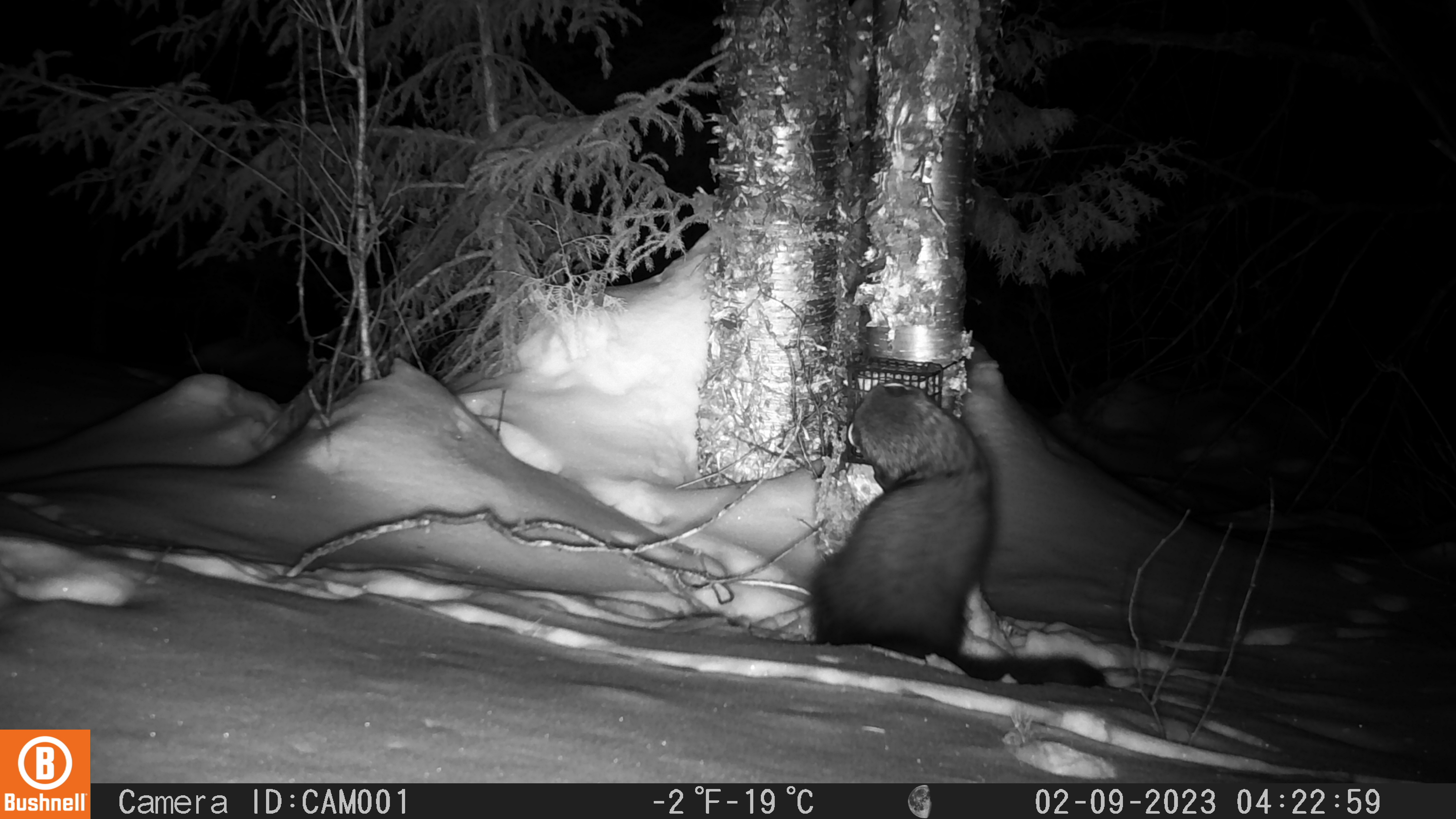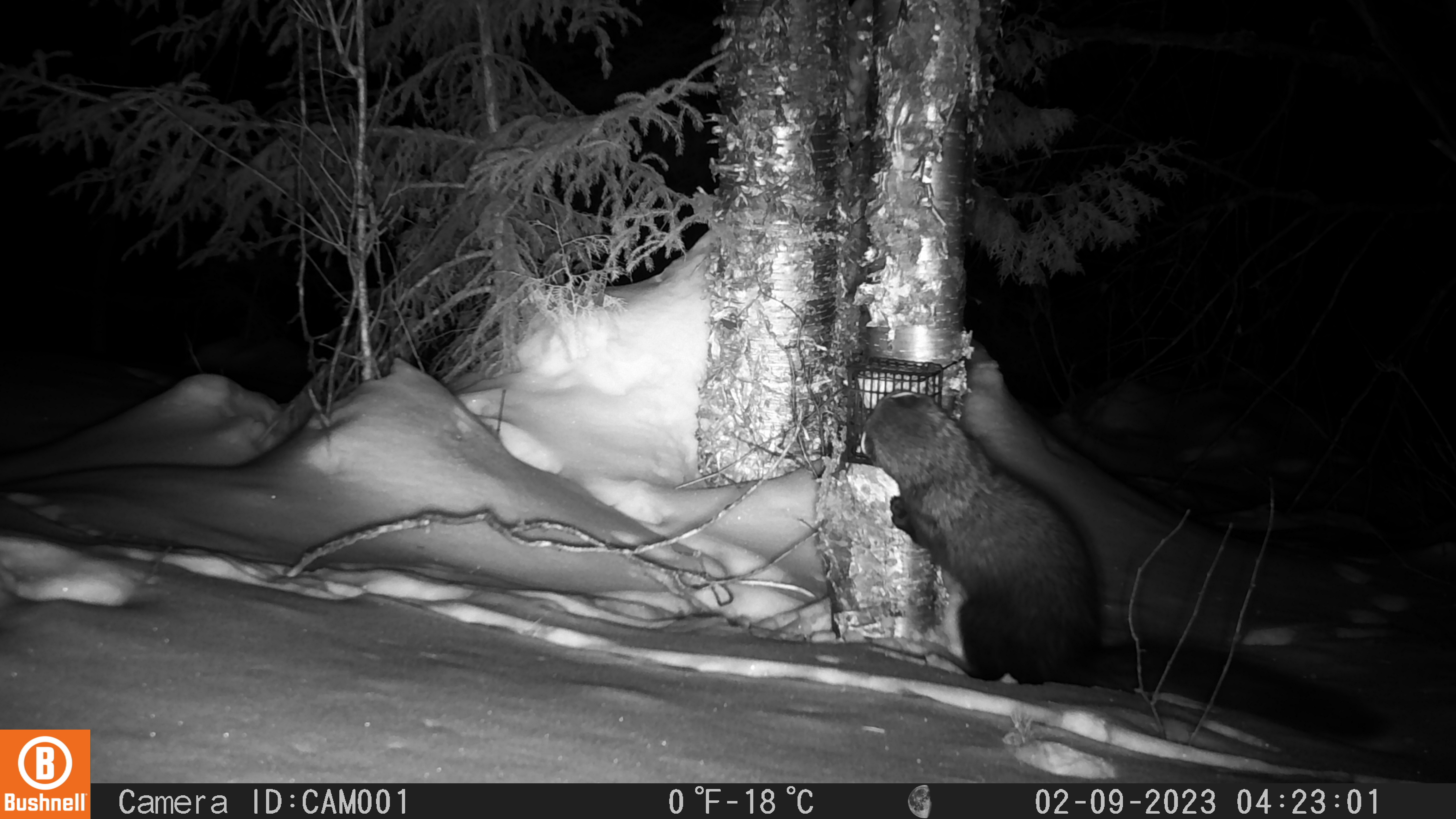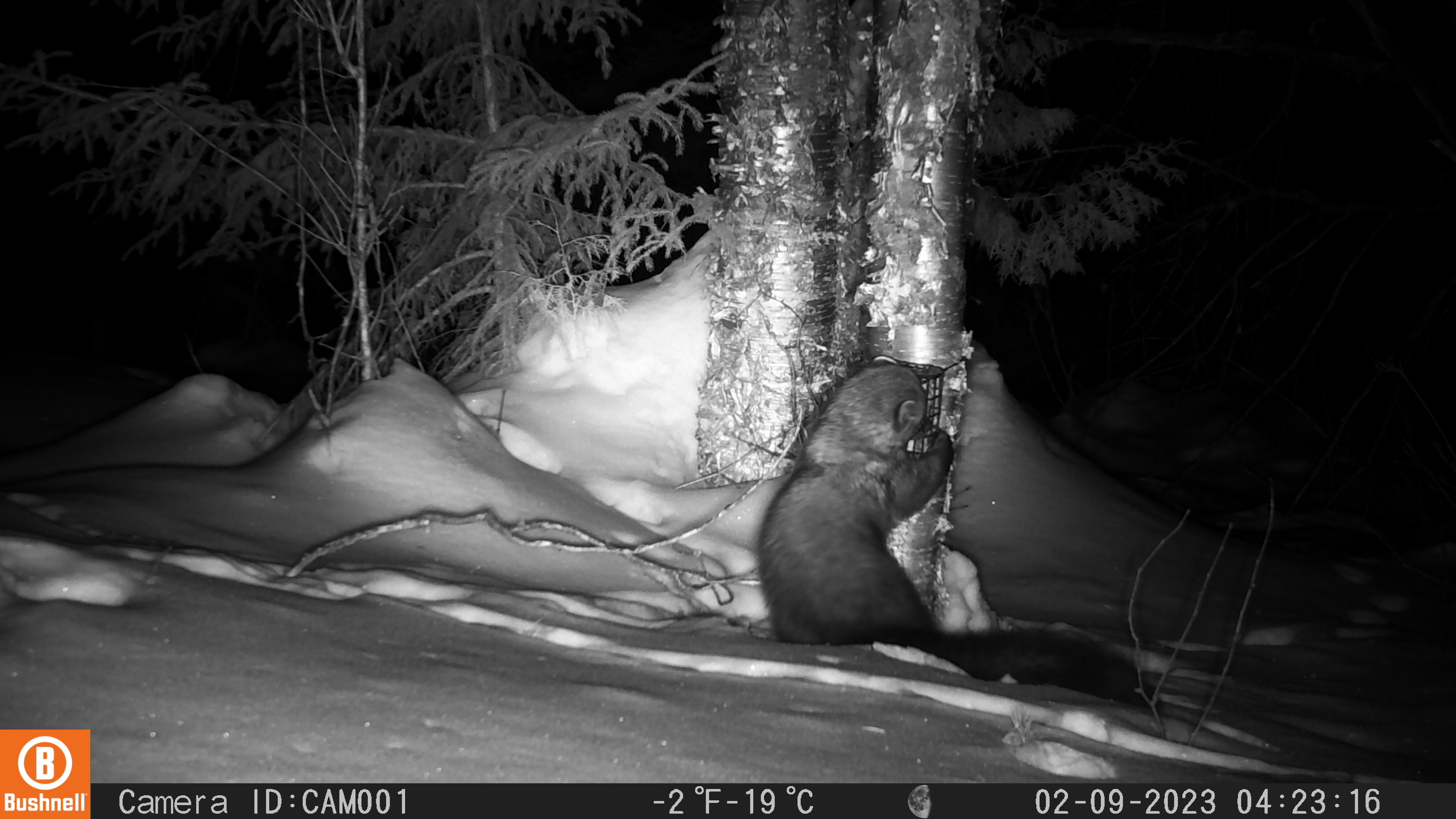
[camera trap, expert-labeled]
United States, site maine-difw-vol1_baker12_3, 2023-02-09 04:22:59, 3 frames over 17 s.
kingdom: Animalia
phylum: Chordata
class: Mammalia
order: Carnivora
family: Mustelidae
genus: Pekania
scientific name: Pekania pennanti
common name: fisher